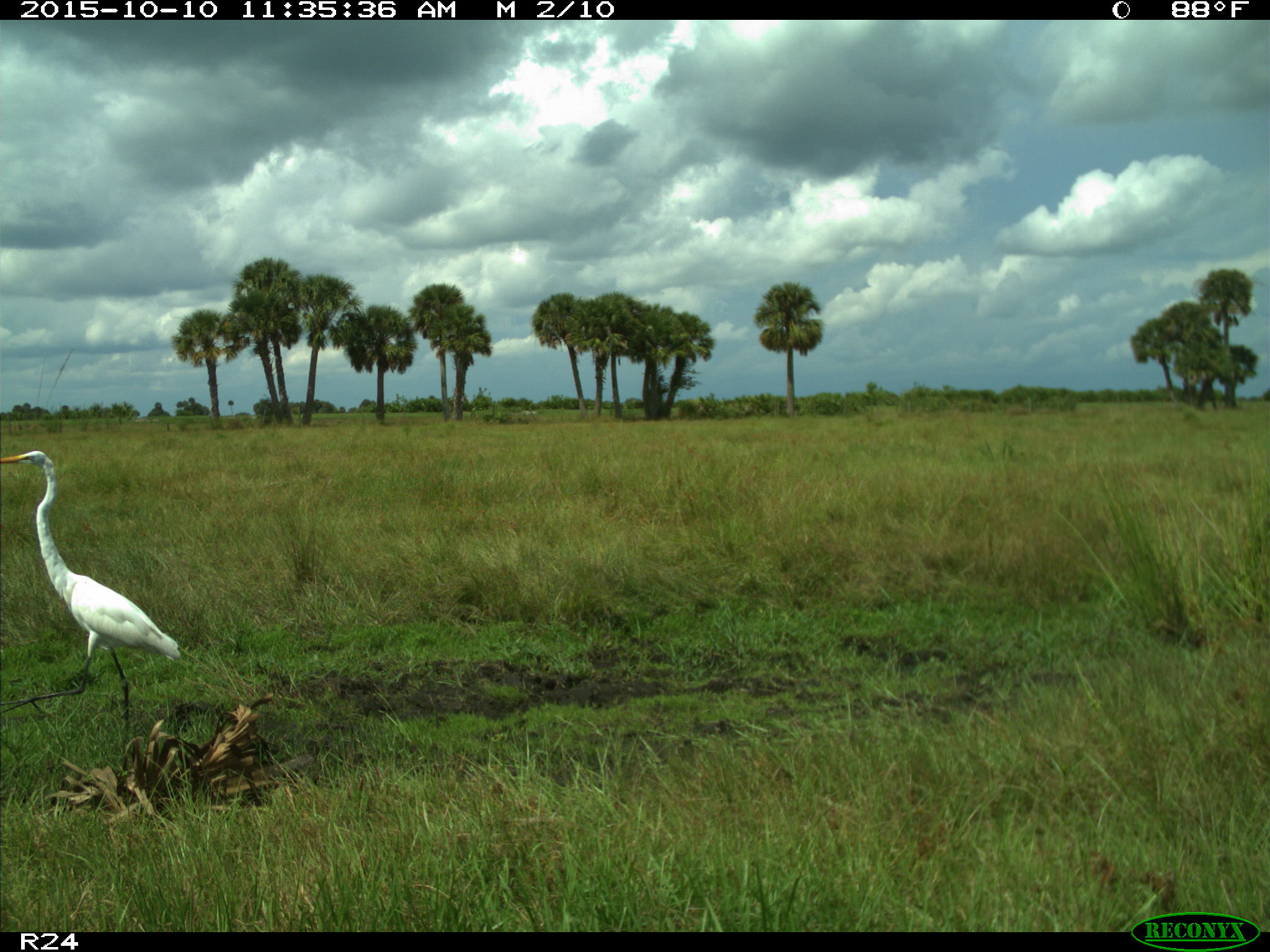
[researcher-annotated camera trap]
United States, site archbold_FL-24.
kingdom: Animalia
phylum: Chordata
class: Aves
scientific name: Aves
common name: birds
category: unidentified bird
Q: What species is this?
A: Unidentified bird (birds) (Aves).